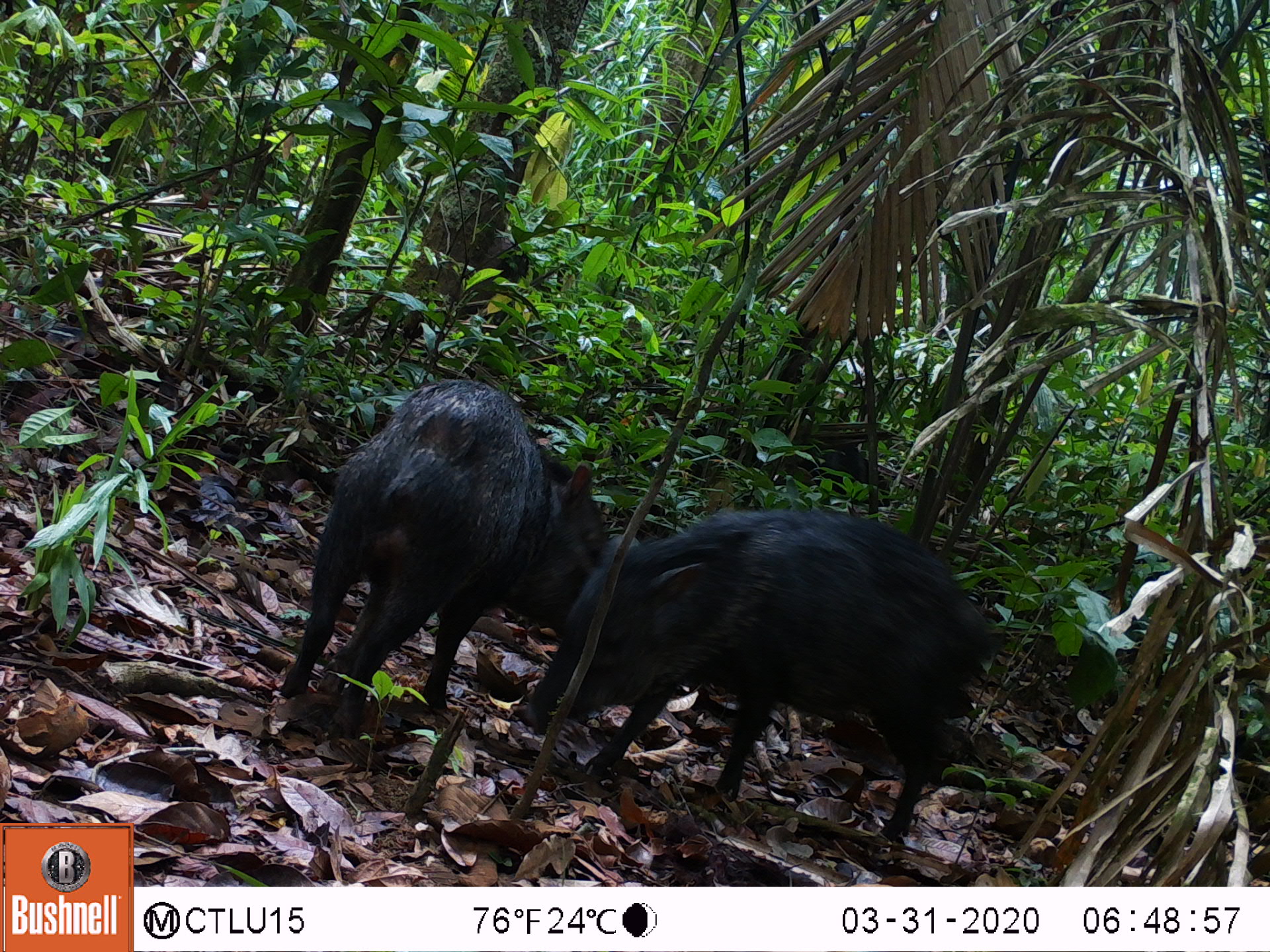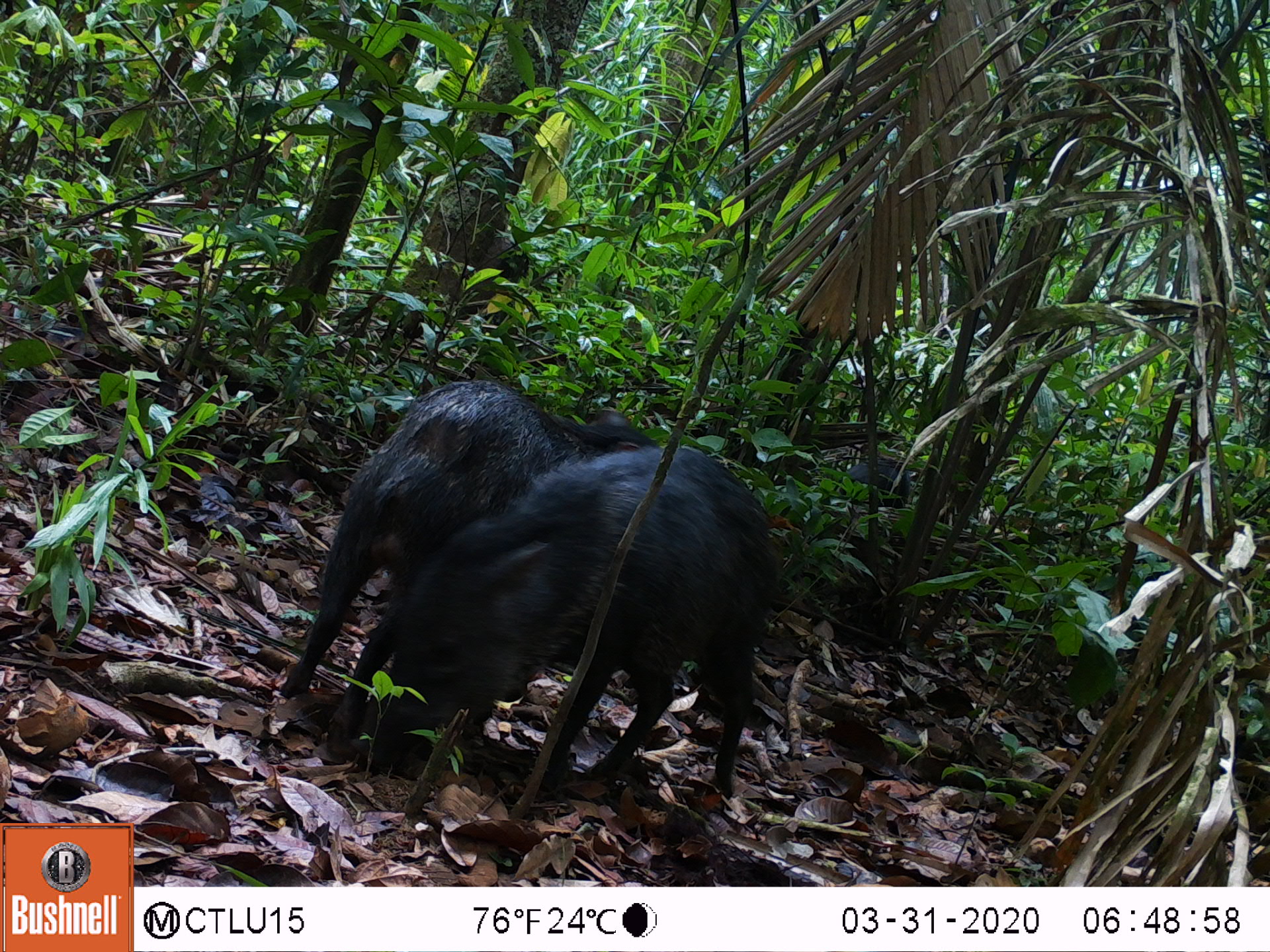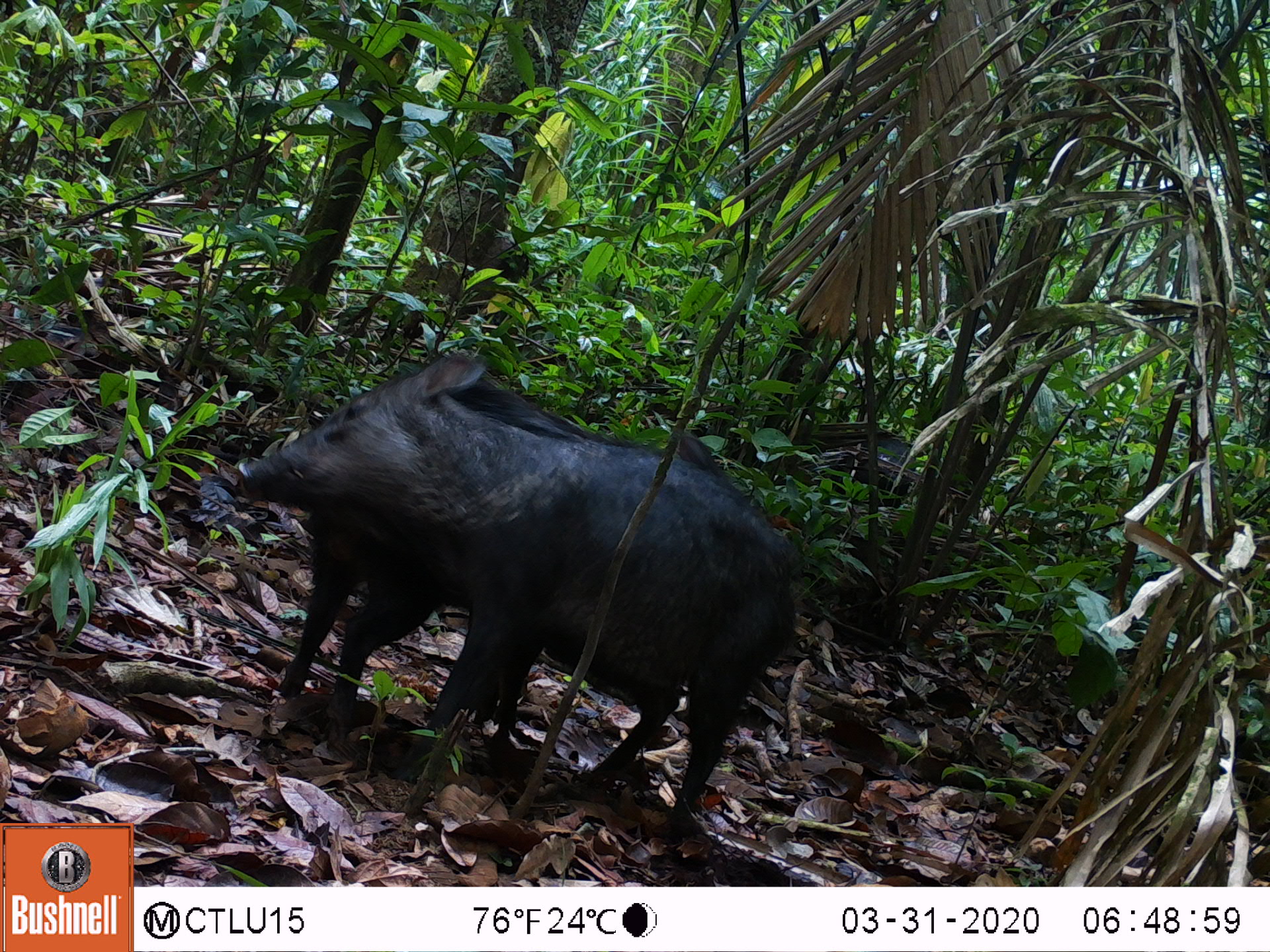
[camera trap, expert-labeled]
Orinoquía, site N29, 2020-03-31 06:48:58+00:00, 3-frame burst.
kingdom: Animalia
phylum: Chordata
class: Mammalia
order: Artiodactyla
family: Tayassuidae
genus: Pecari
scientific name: Pecari tajacu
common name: collared peccary